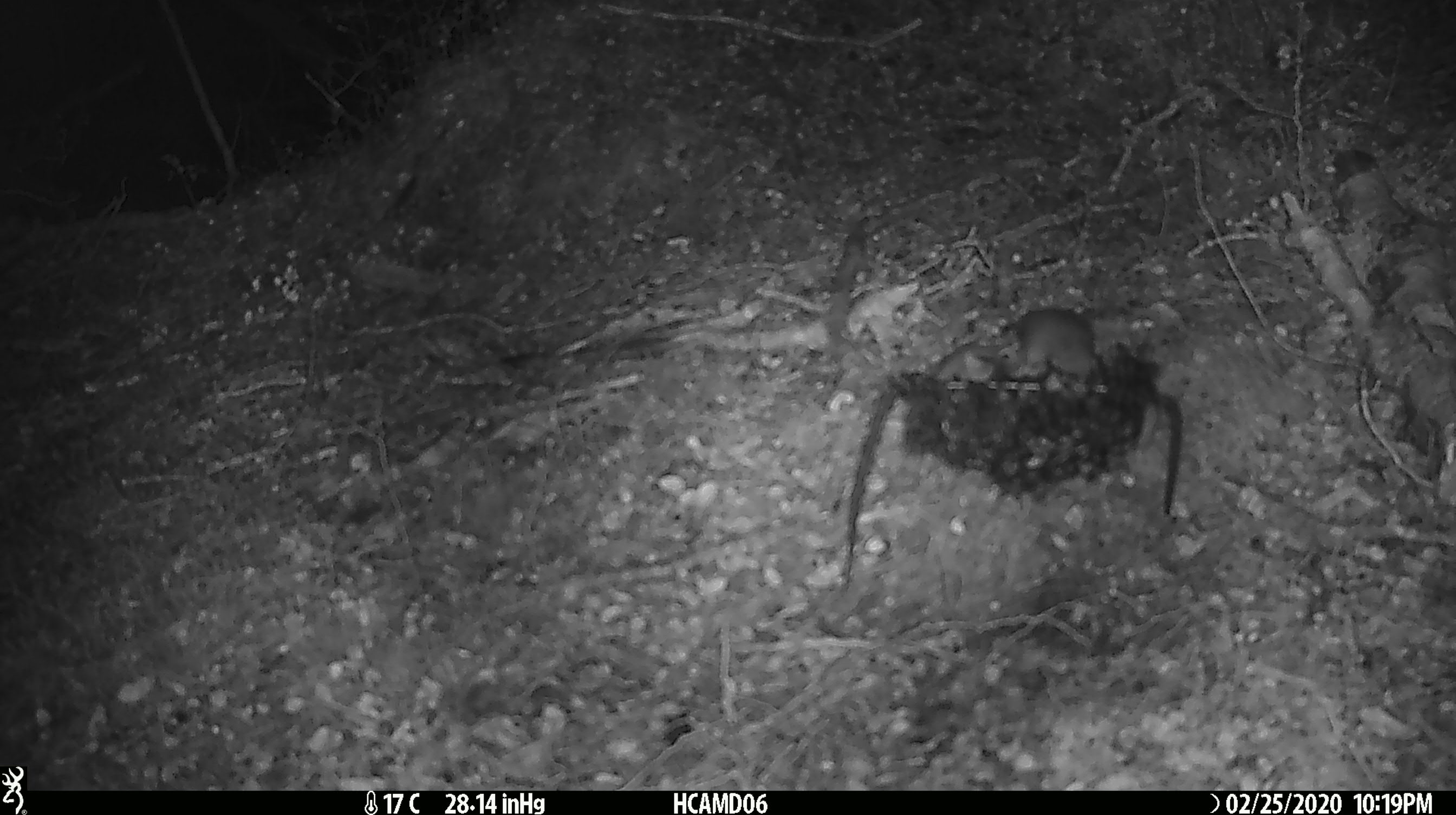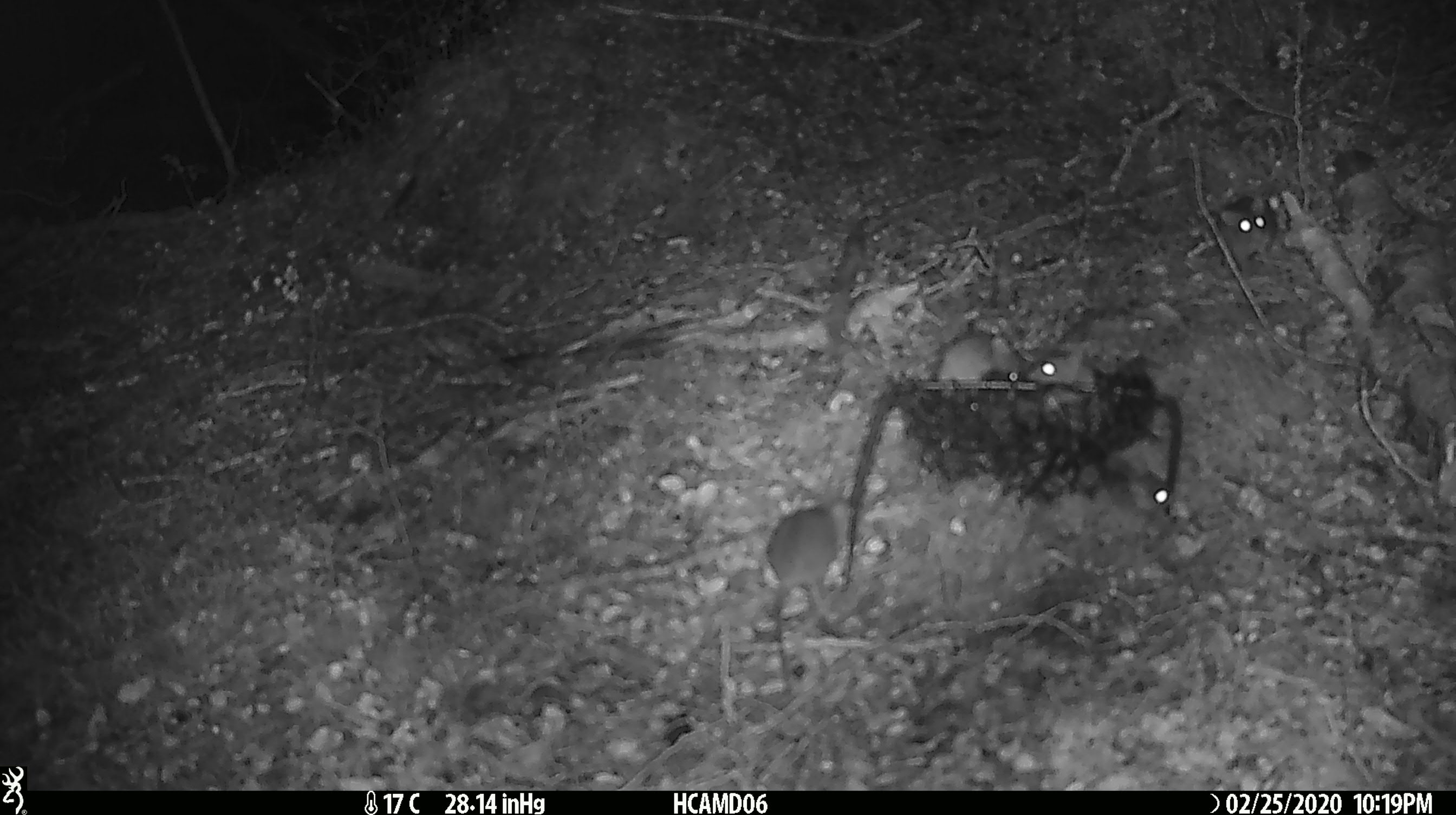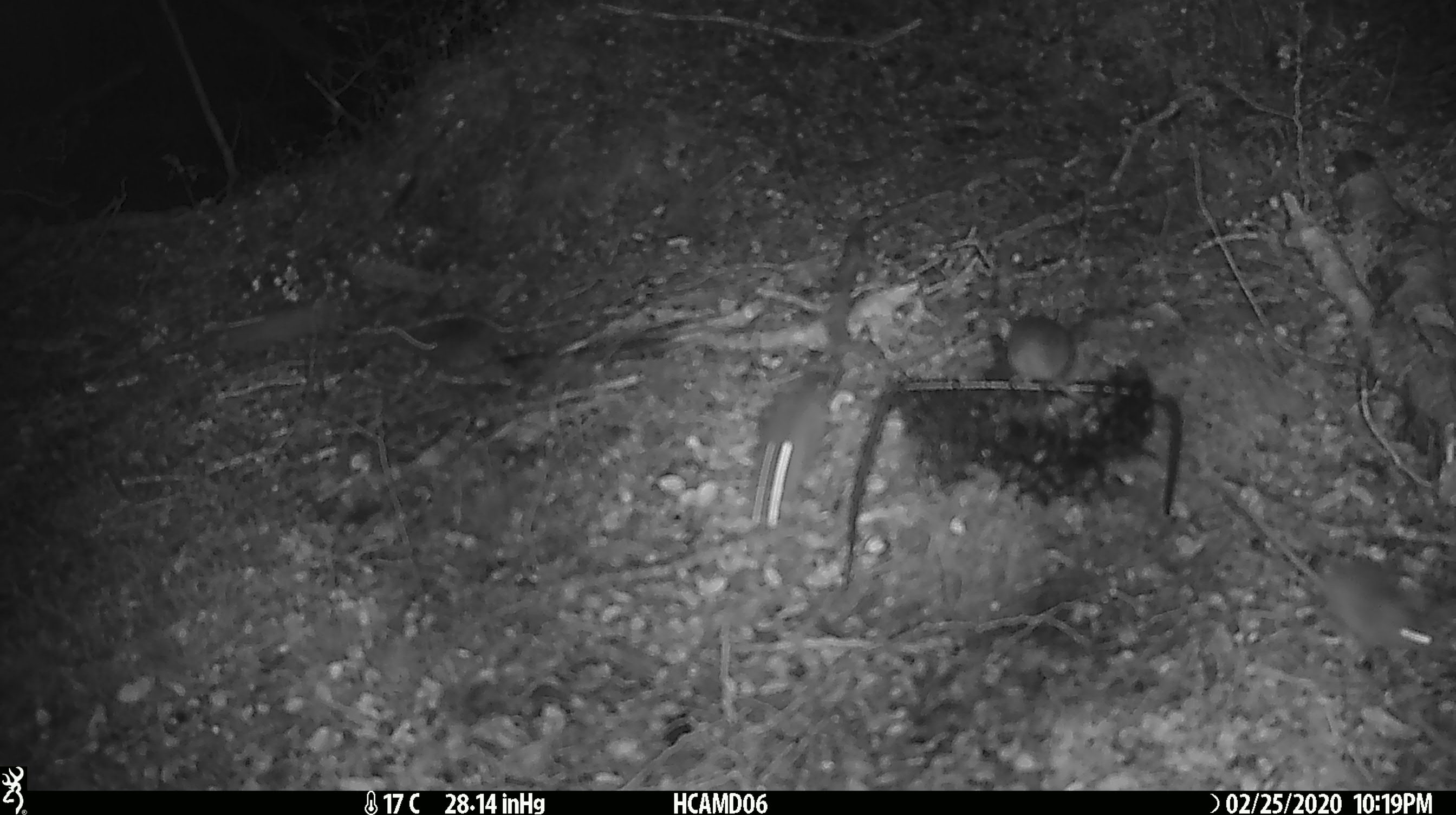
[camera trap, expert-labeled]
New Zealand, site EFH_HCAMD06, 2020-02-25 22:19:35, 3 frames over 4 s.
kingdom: Animalia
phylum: Chordata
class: Mammalia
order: Rodentia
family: Muridae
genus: Mus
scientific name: Mus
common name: mouse